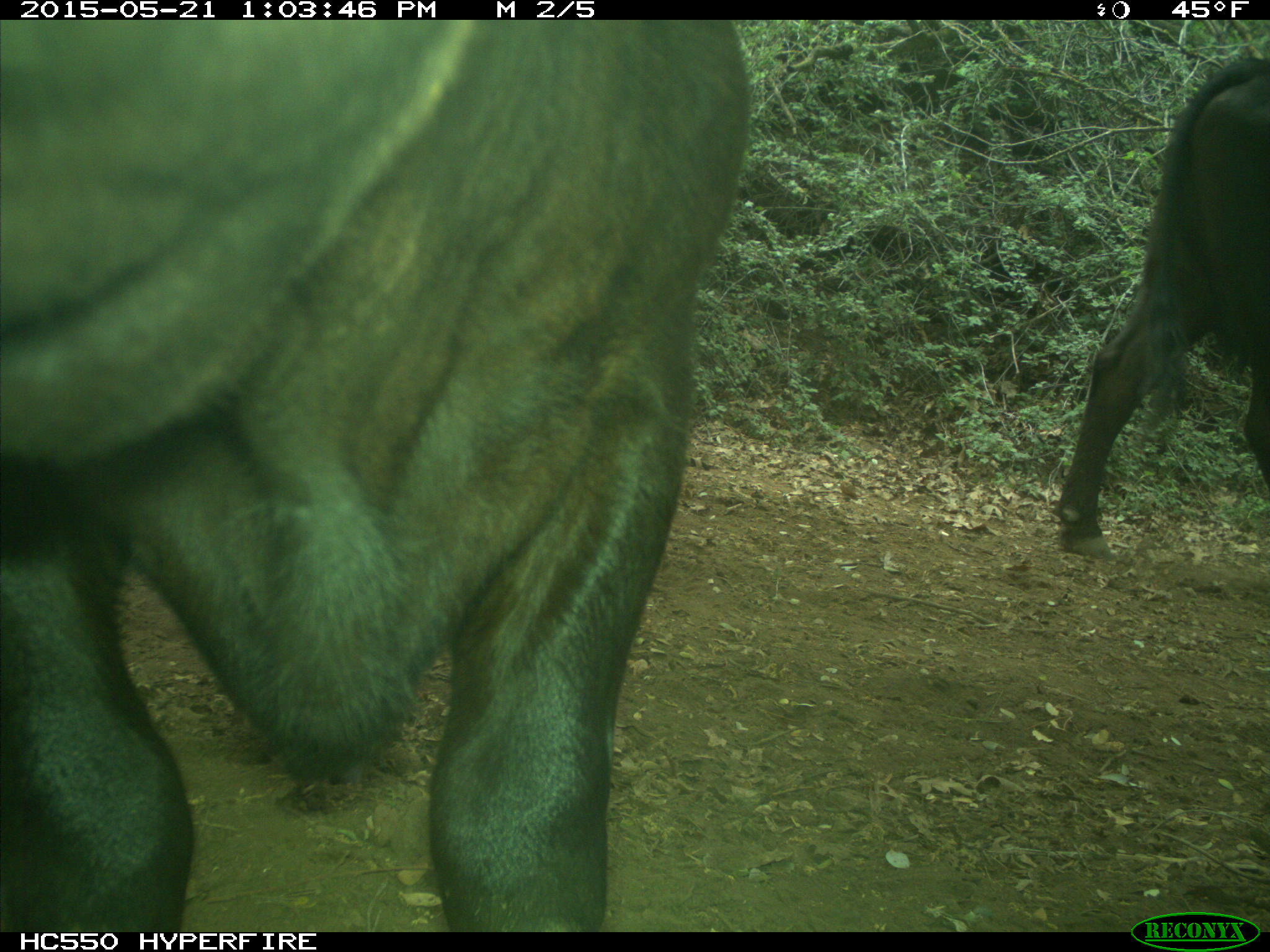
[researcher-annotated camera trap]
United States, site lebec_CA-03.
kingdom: Animalia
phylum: Chordata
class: Mammalia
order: Artiodactyla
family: Bovidae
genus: Bos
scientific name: Bos taurus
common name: domestic cow